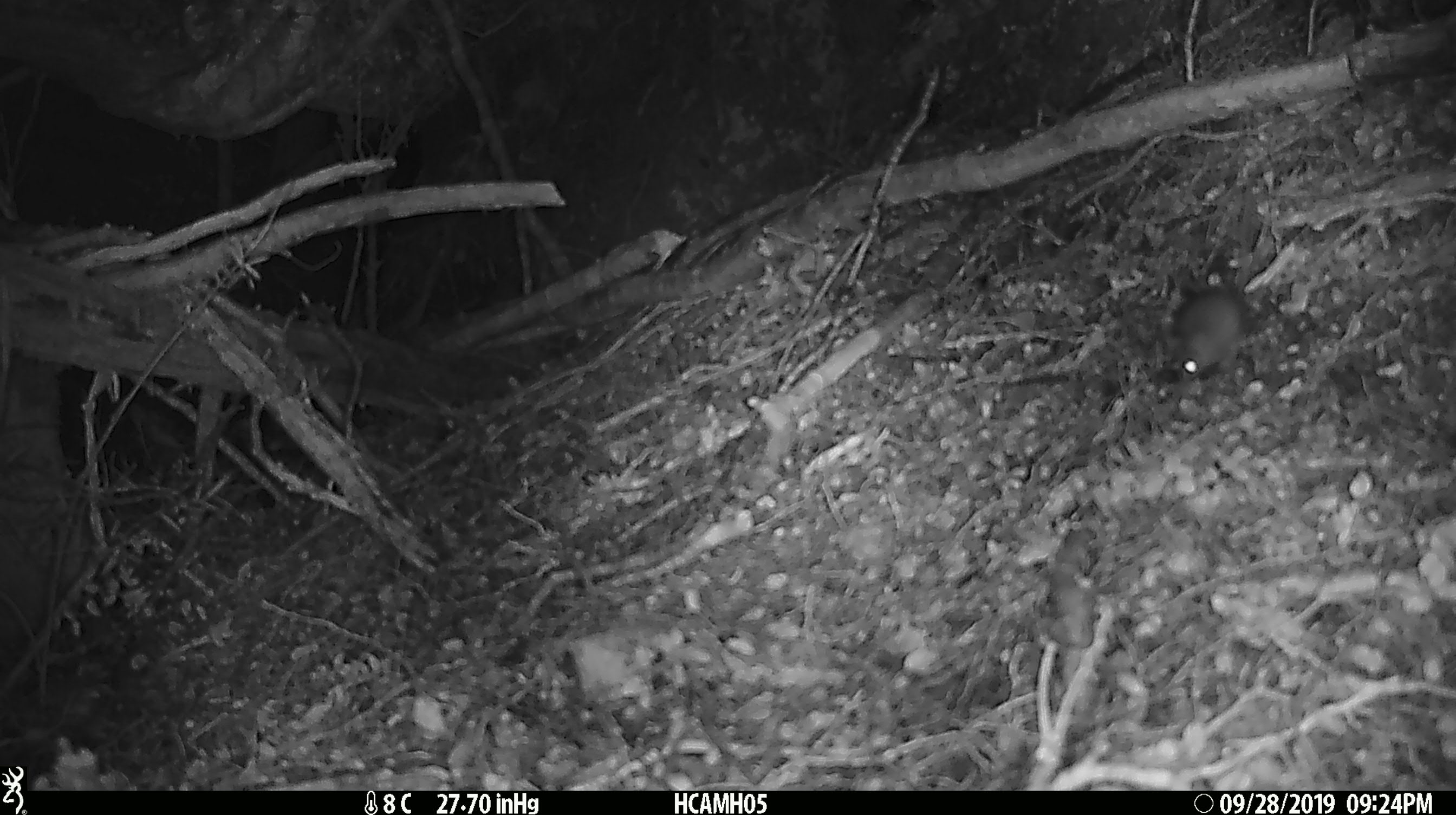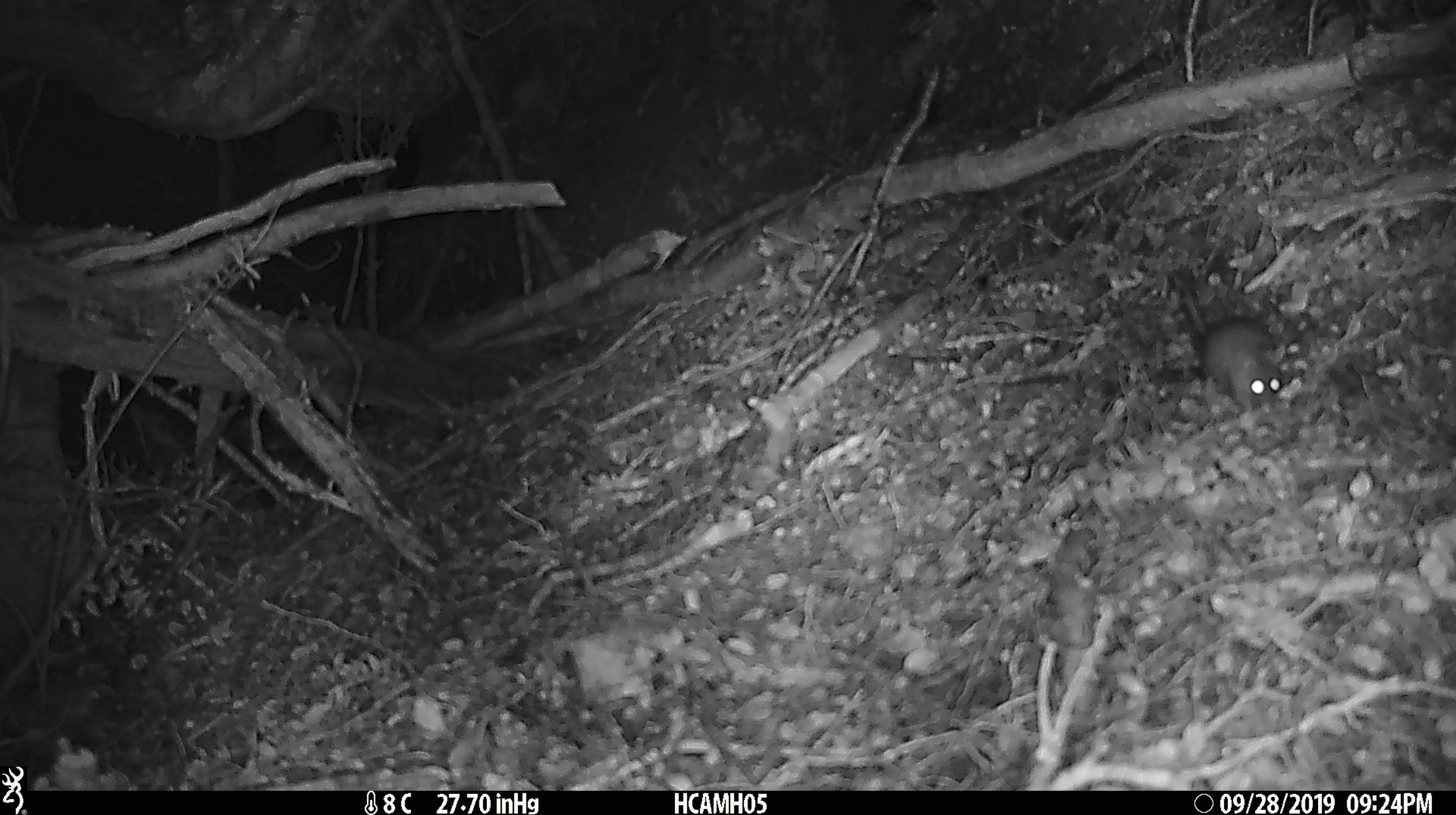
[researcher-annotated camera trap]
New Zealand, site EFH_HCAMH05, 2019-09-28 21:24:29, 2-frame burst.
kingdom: Animalia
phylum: Chordata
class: Mammalia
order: Rodentia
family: Muridae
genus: Mus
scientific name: Mus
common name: mouse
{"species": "mouse (Mus)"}